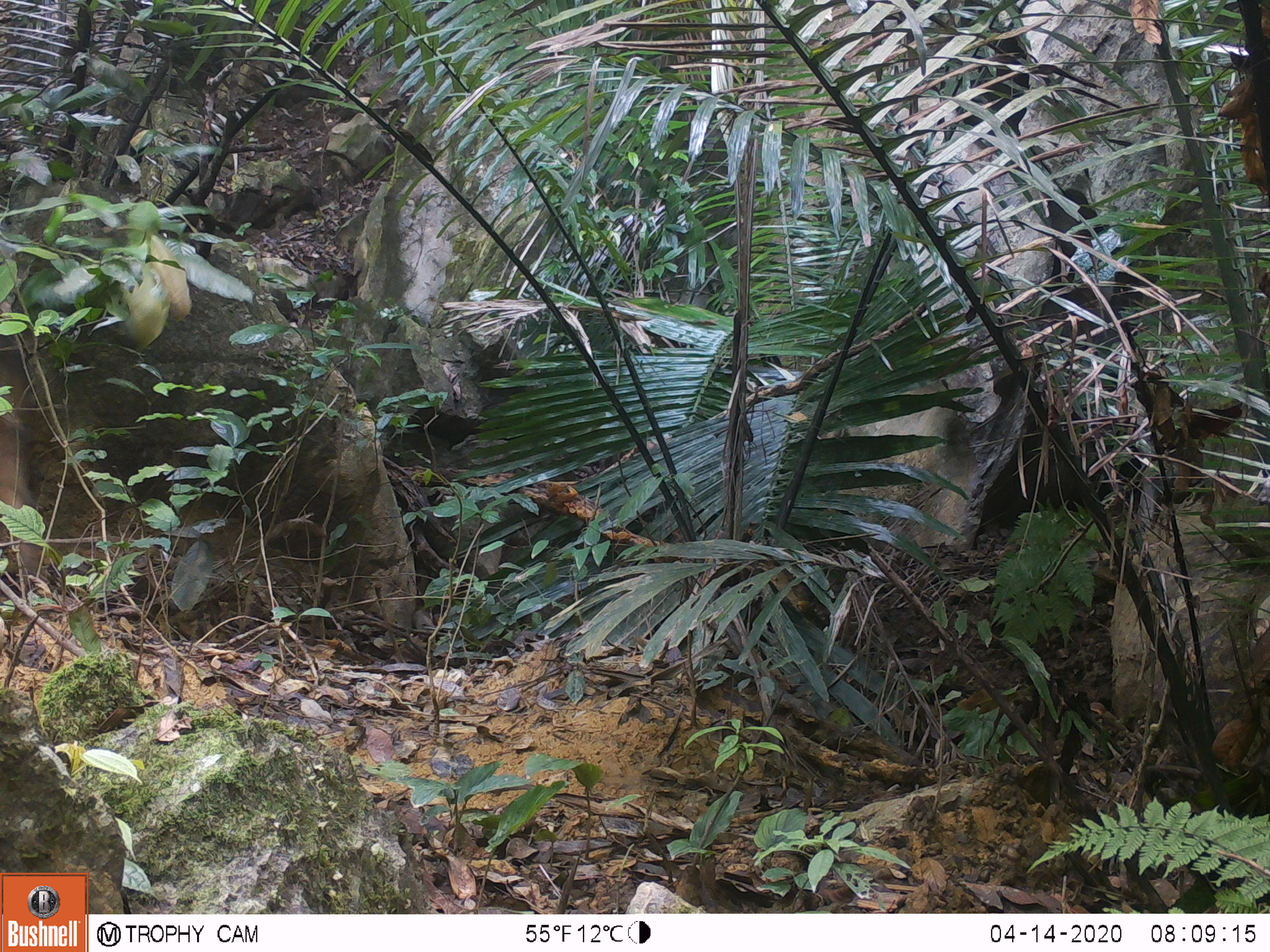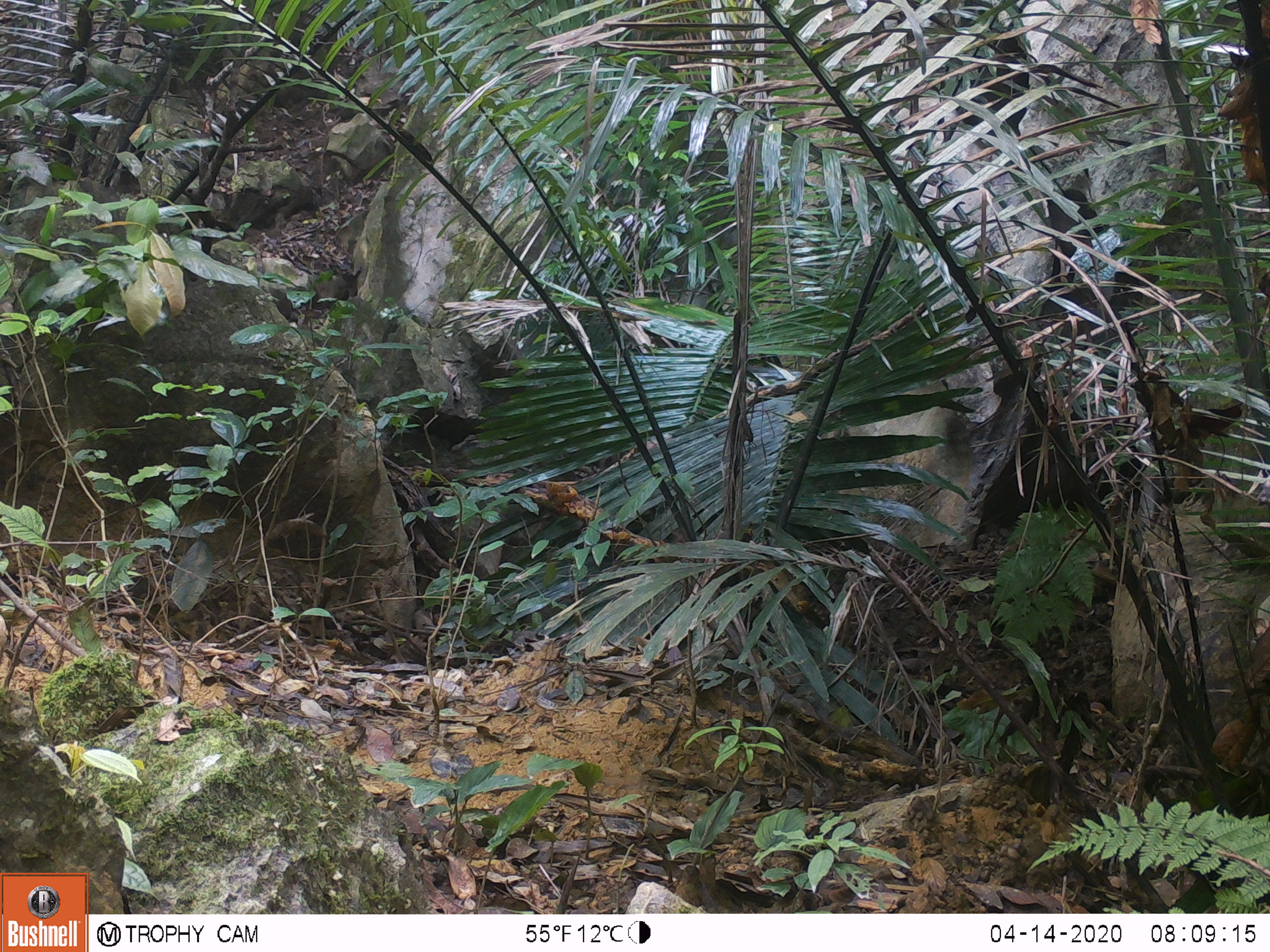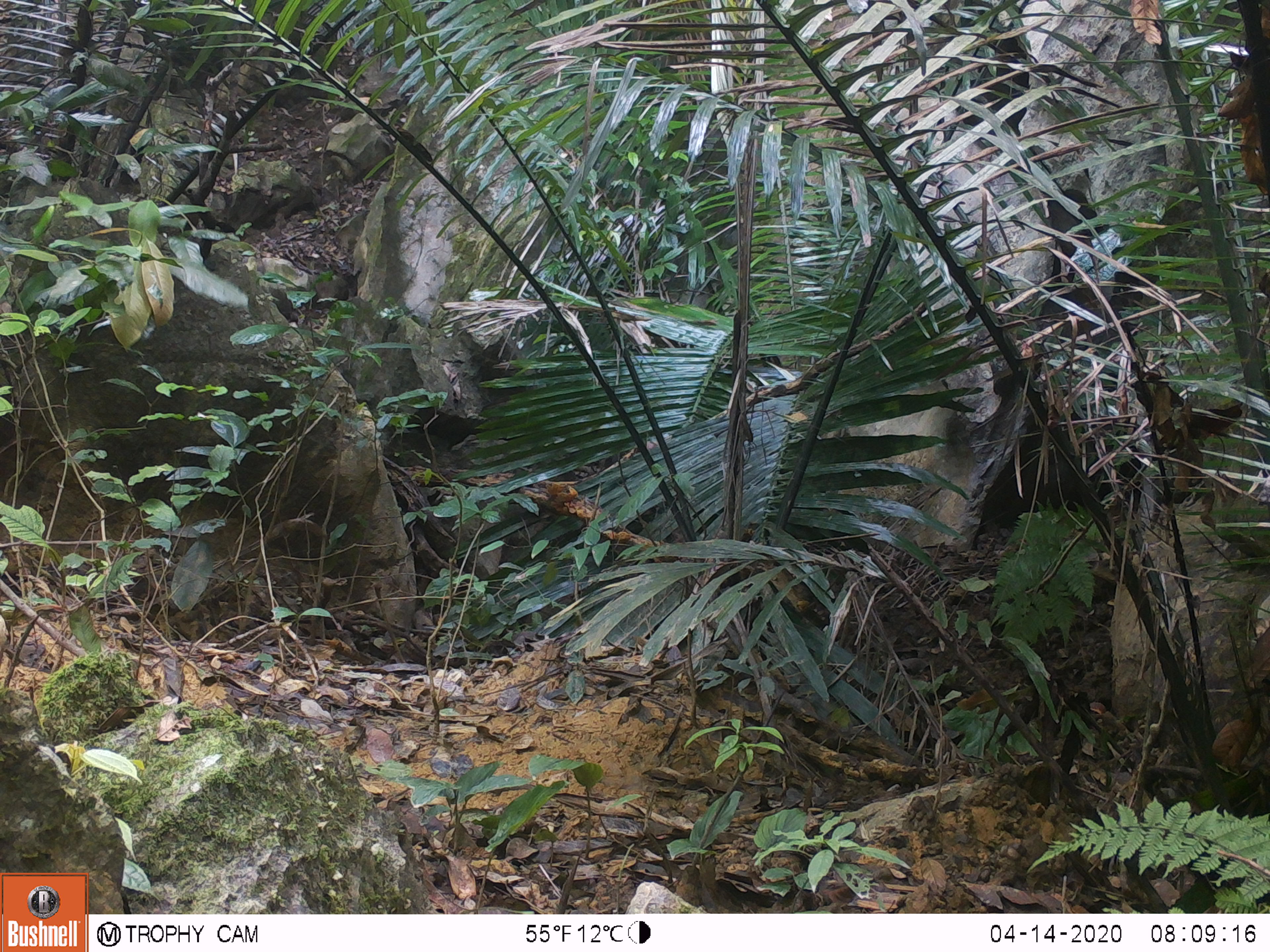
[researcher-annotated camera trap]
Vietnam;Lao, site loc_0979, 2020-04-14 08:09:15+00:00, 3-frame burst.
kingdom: Animalia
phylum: Chordata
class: Mammalia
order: Artiodactyla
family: Suidae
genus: Sus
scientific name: Sus scrofa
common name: eurasian wild pig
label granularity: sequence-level